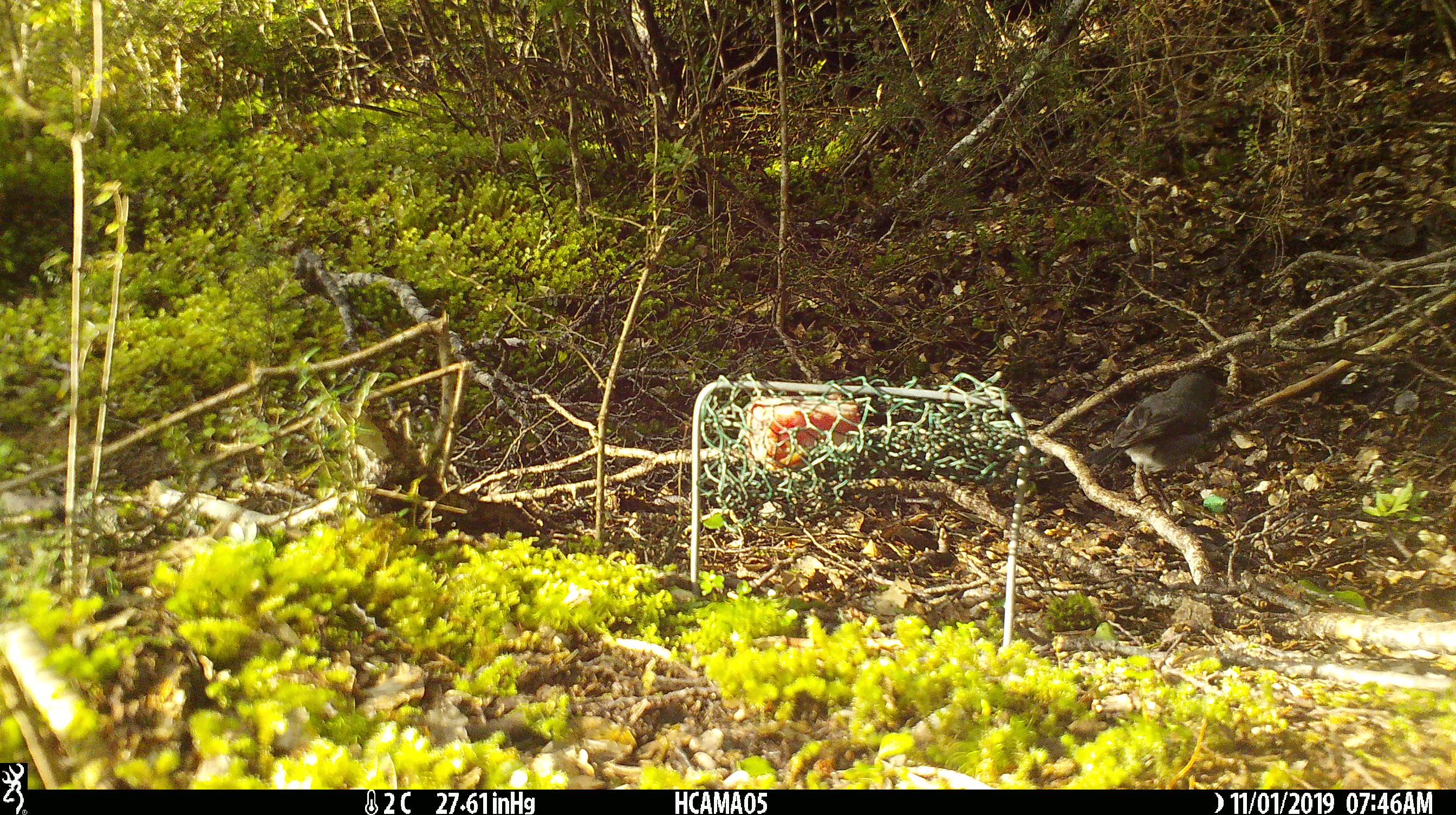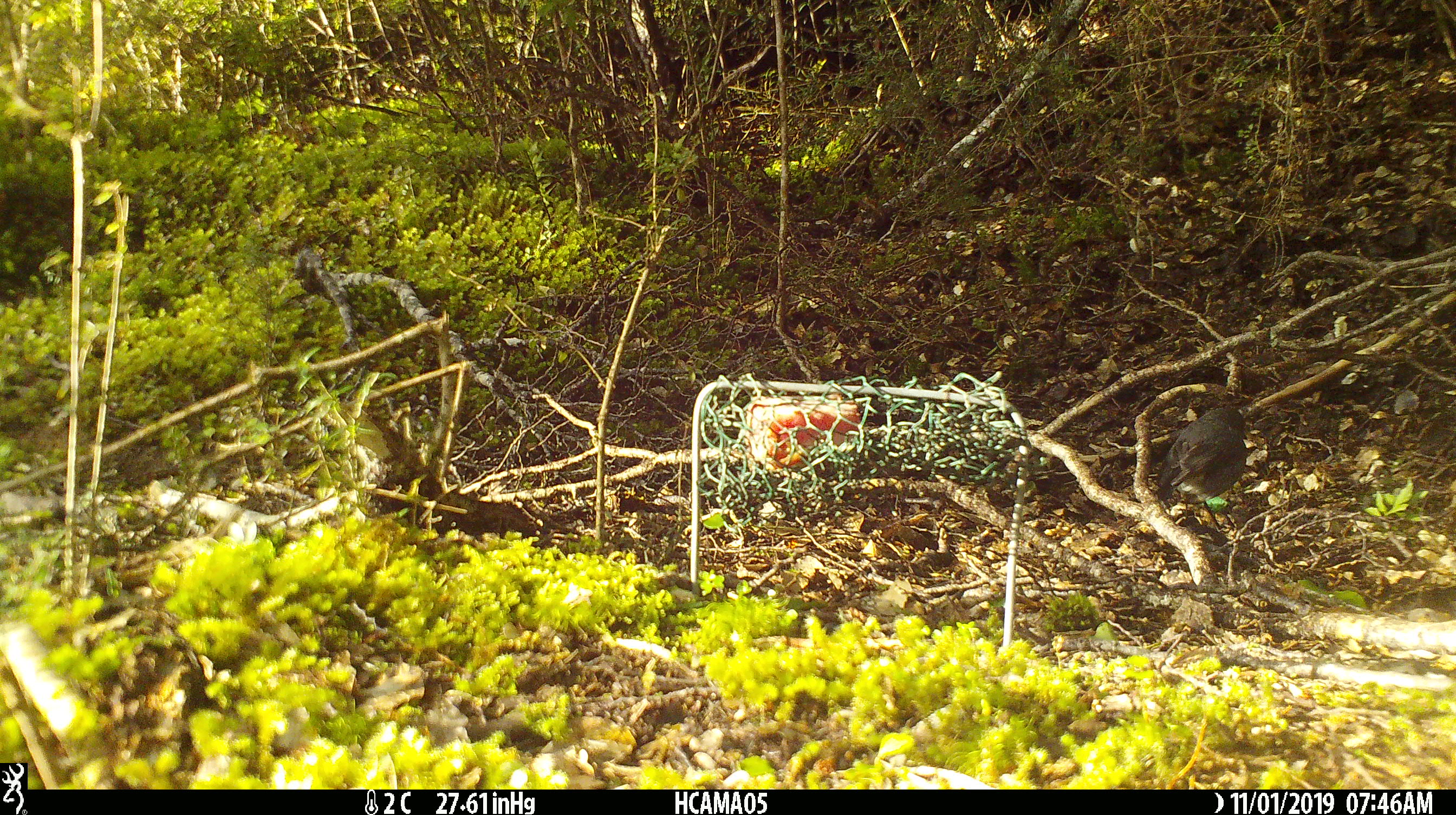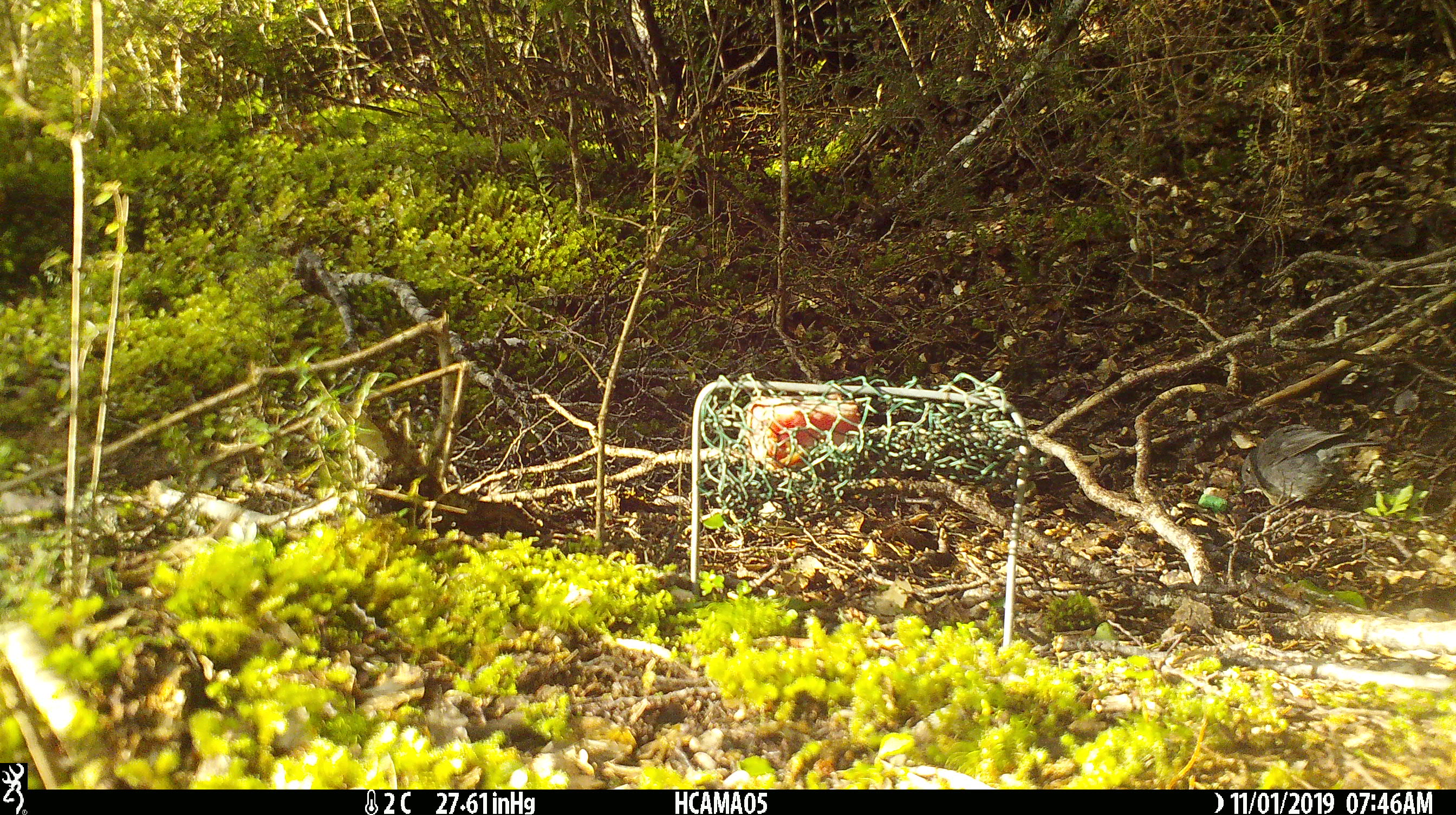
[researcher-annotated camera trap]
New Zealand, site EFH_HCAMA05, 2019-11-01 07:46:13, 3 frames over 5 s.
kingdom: Animalia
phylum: Chordata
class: Aves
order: Passeriformes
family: Petroicidae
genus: Petroica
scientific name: Petroica australis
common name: new zealand robin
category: robin